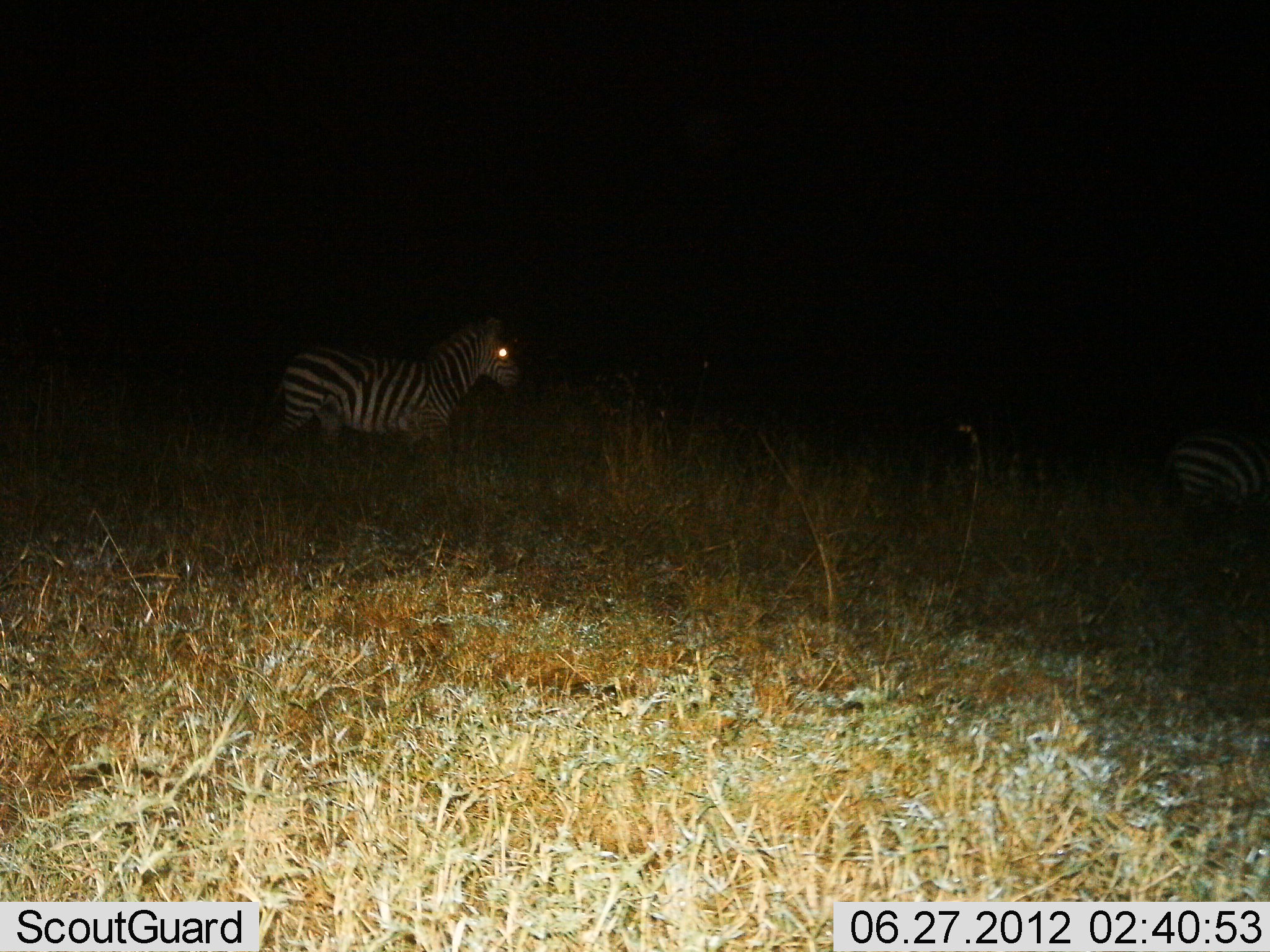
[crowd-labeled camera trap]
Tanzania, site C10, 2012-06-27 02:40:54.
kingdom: Animalia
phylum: Chordata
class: Mammalia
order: Perissodactyla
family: Equidae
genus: Equus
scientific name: Equus quagga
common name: plains zebra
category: zebra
Zebra (plains zebra) (Equus quagga), count 2. Behavior (volunteer vote fractions): standing 50%, resting 0%, moving 50%, interacting 0%. Young present (vote fraction): 0%. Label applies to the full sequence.